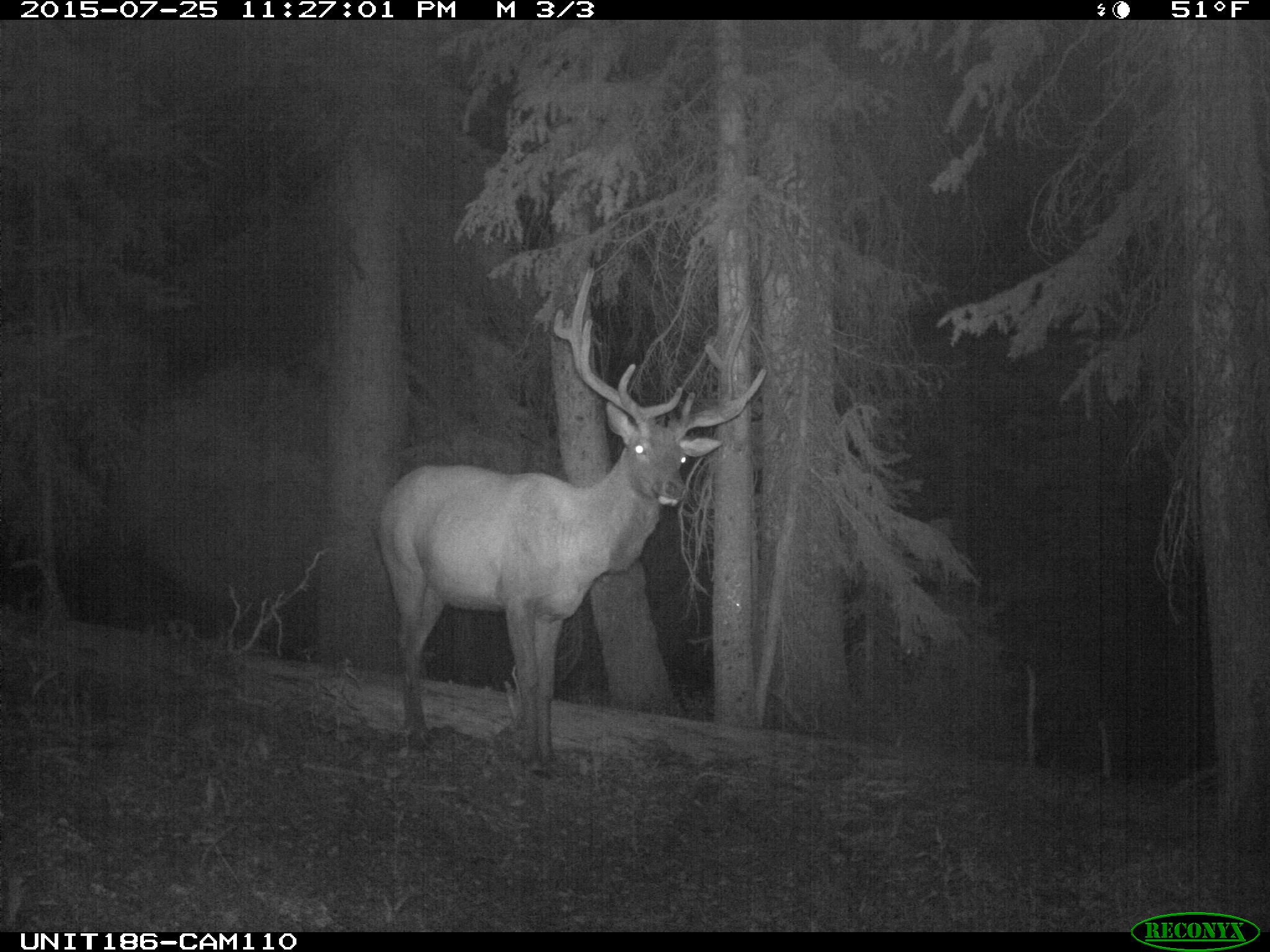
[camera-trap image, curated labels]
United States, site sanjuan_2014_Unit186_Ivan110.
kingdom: Animalia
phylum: Chordata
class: Mammalia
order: Artiodactyla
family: Cervidae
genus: Cervus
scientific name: Cervus elaphus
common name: red deer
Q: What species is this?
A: Cervus elaphus (red deer).